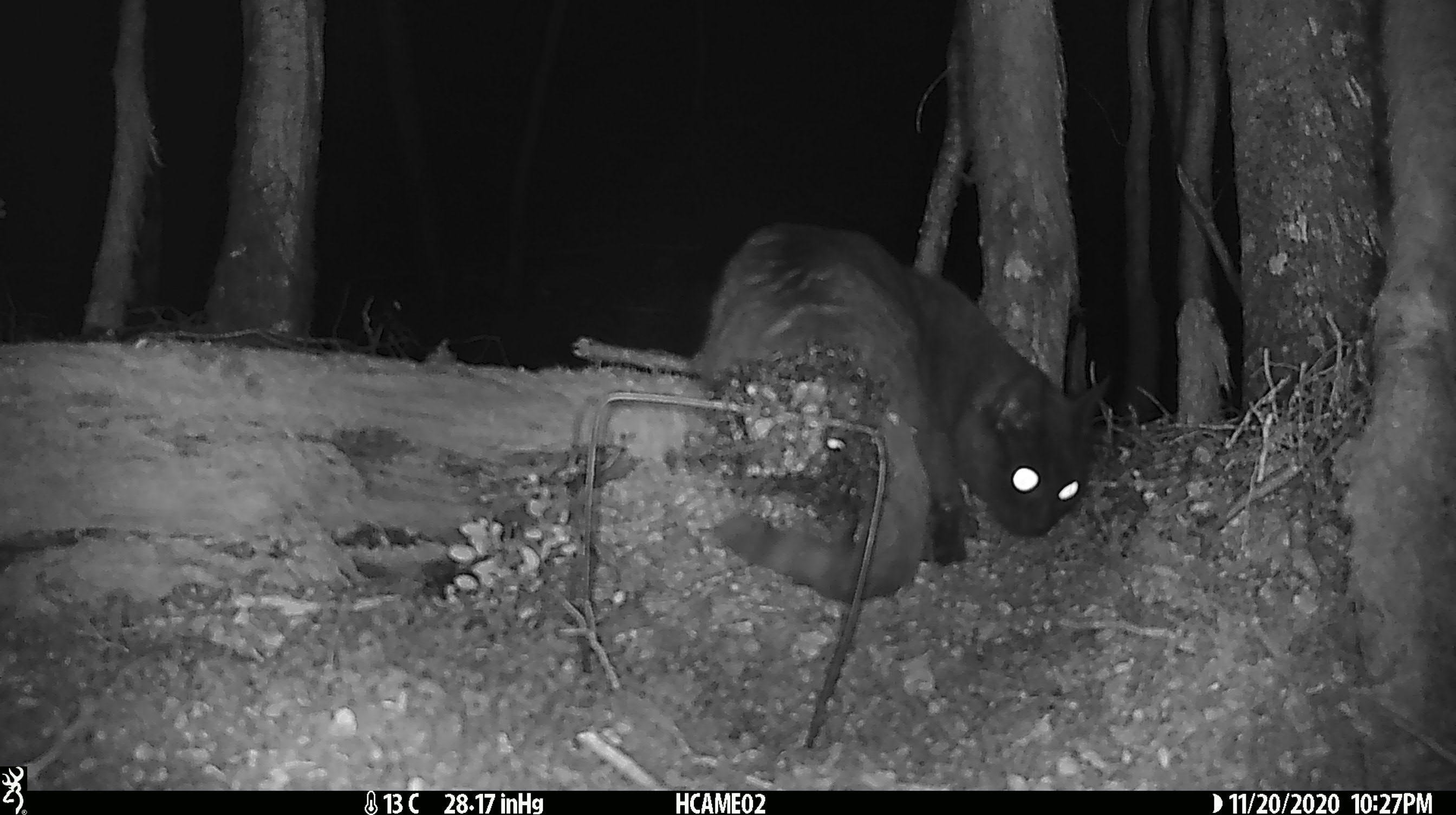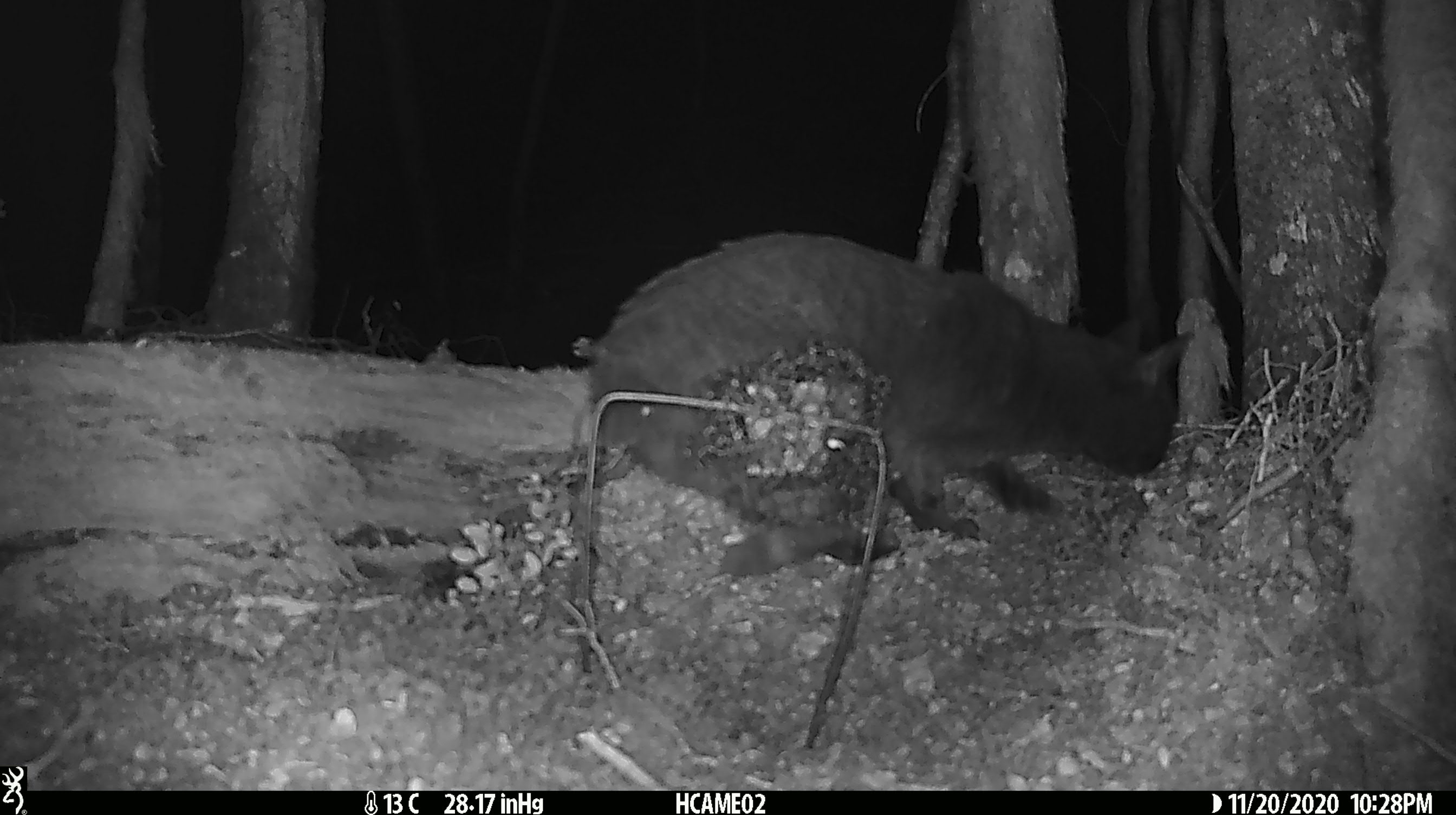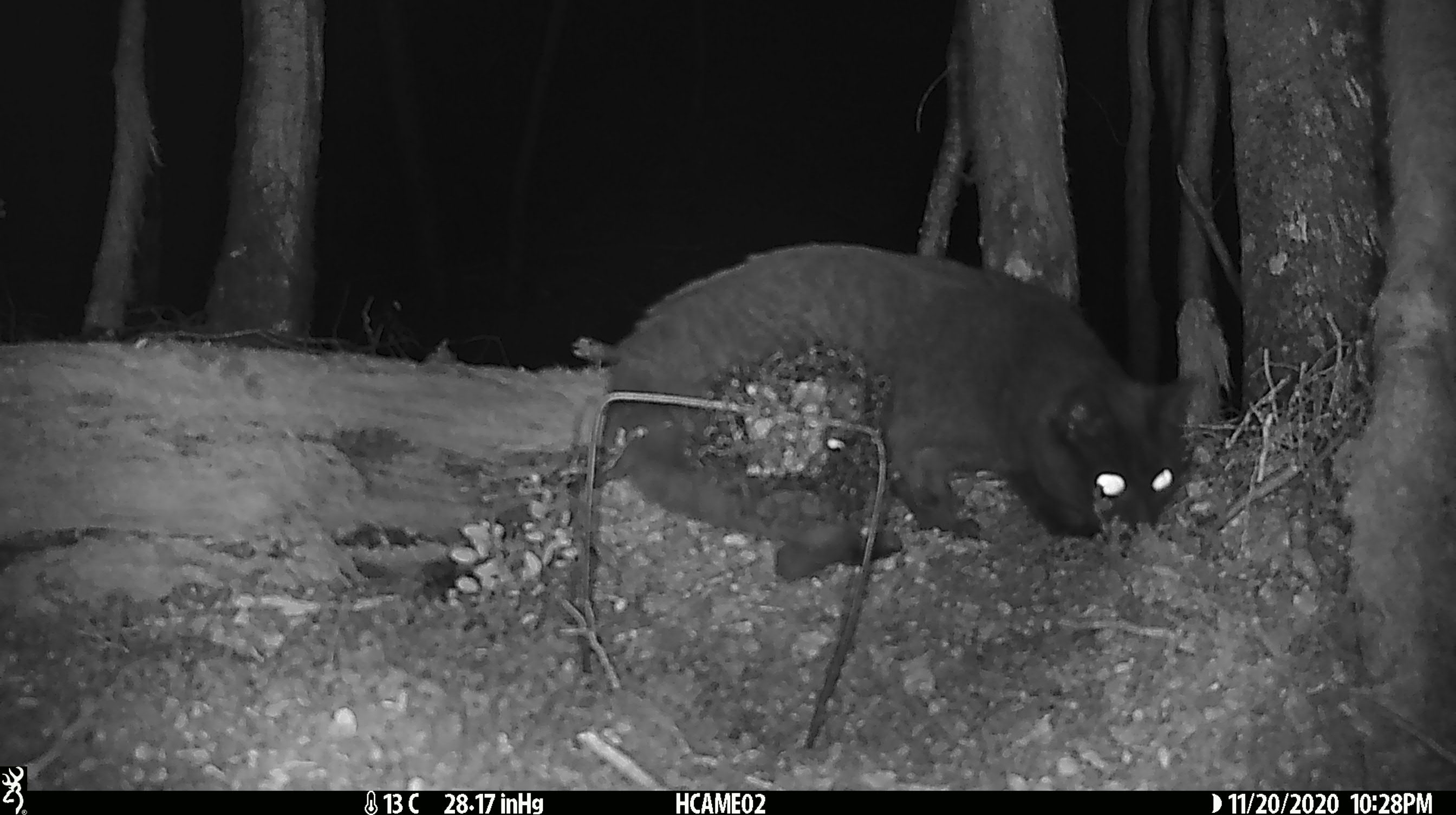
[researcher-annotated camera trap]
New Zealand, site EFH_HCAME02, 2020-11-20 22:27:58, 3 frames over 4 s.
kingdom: Animalia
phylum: Chordata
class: Mammalia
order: Carnivora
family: Felidae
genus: Felis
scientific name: Felis catus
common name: domestic cat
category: cat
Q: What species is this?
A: Cat (domestic cat) (Felis catus).